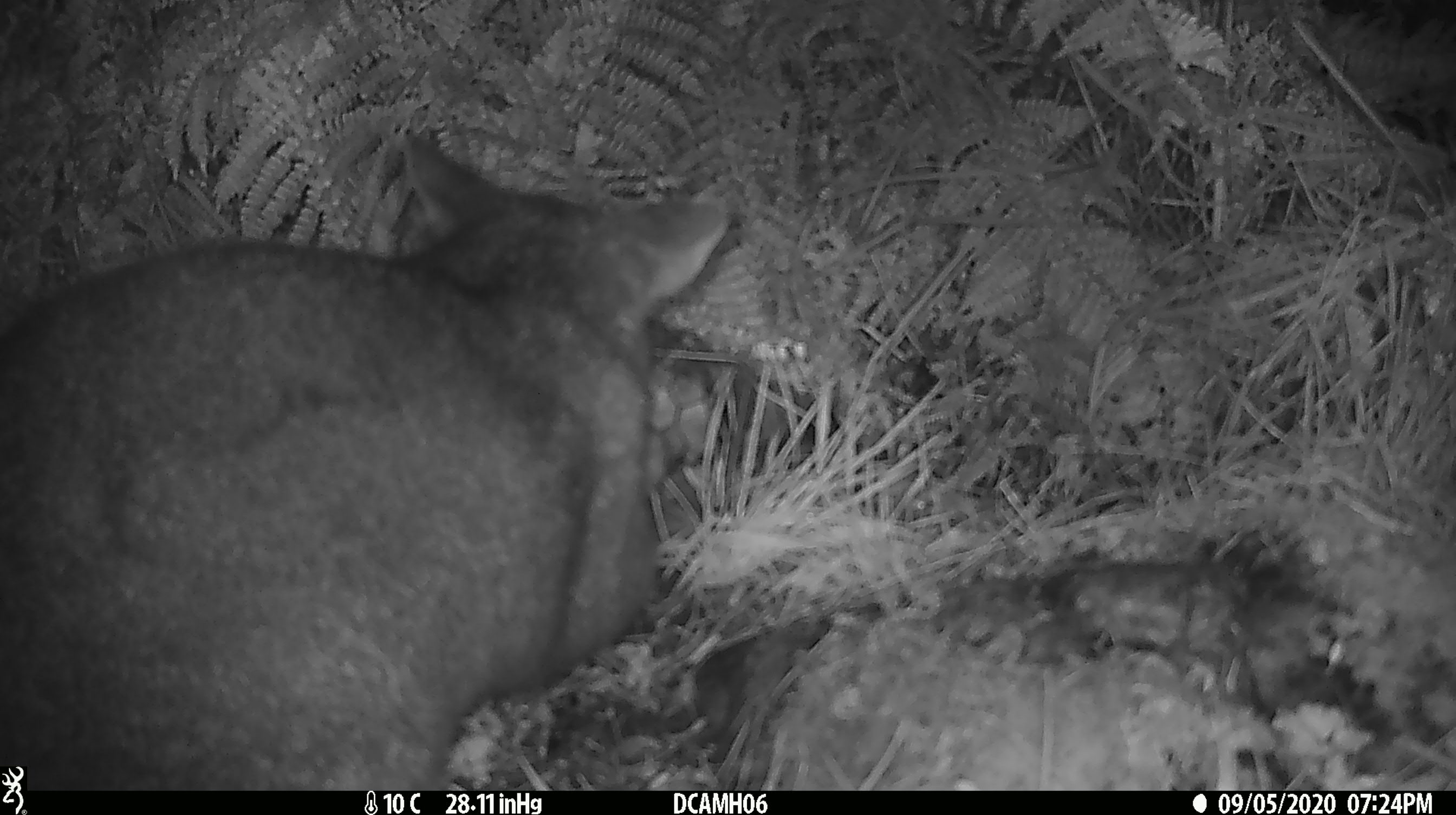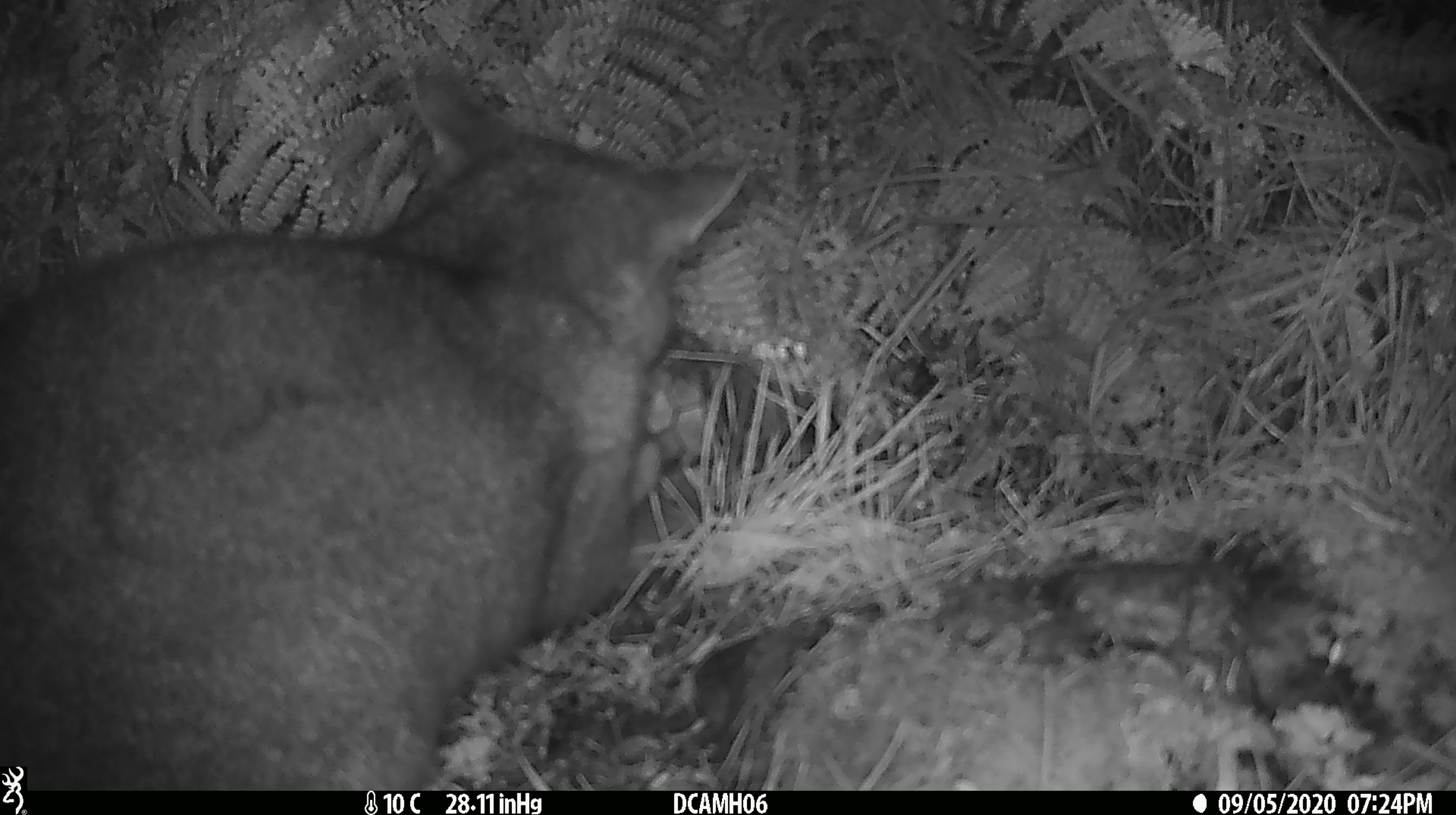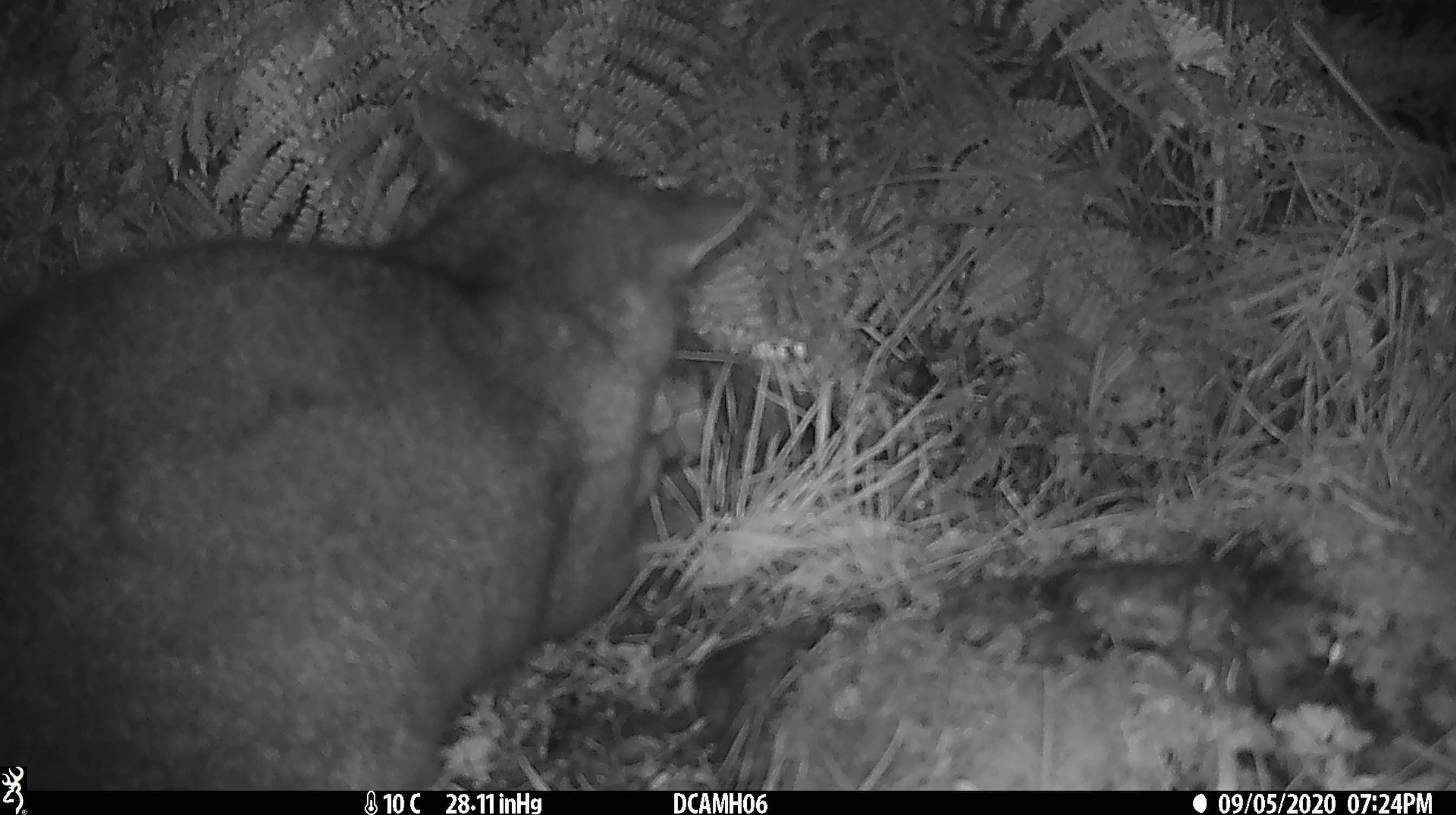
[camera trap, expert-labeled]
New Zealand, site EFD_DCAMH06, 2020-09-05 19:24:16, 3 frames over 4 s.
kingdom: Animalia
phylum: Chordata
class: Mammalia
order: Diprotodontia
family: Phalangeridae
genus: Trichosurus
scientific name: Trichosurus vulpecula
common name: common brushtail possum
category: possum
Possum (common brushtail possum) (Trichosurus vulpecula).